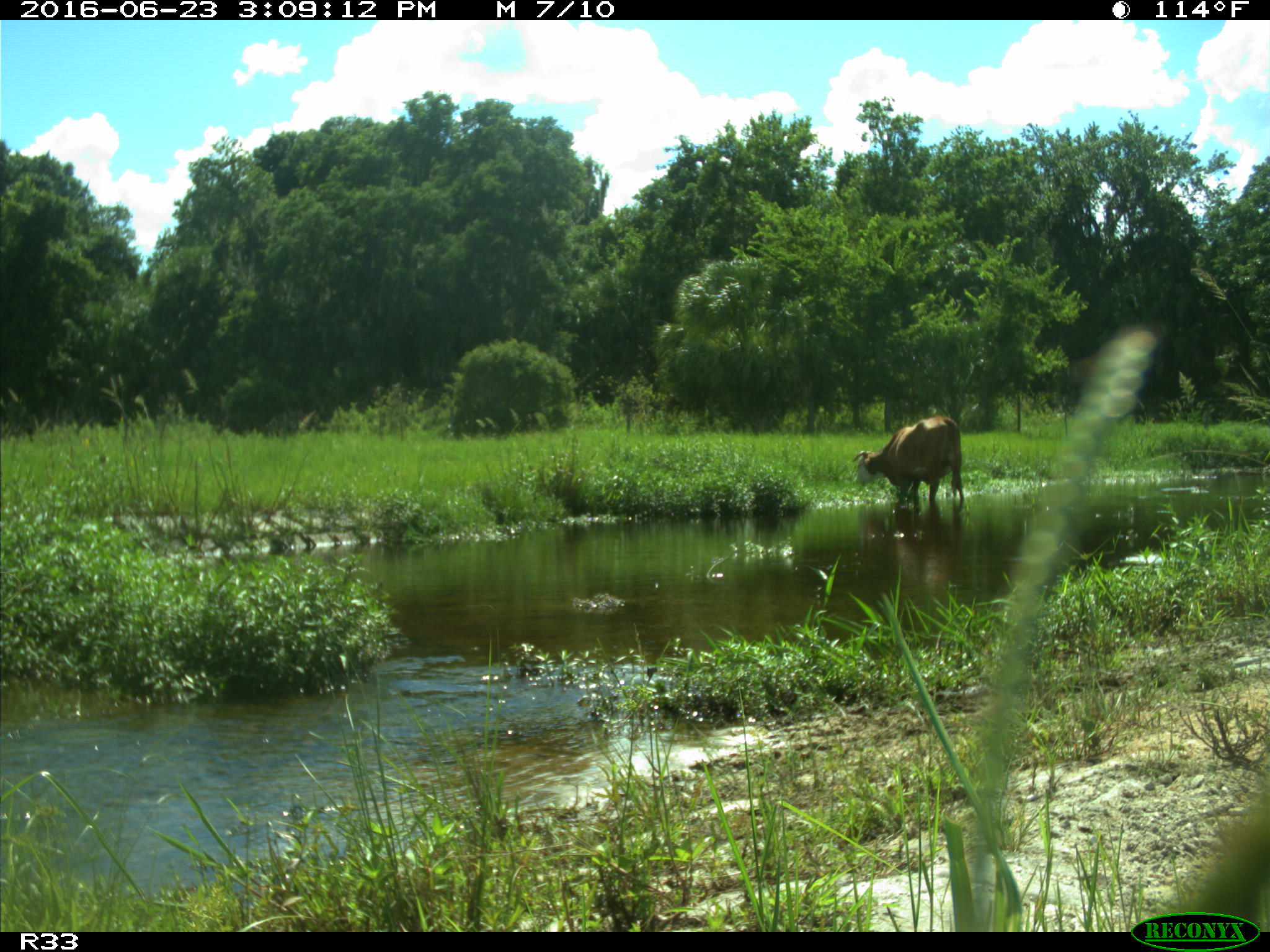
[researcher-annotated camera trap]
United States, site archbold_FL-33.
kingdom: Animalia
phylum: Chordata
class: Mammalia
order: Artiodactyla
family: Bovidae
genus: Bos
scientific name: Bos taurus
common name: domestic cow